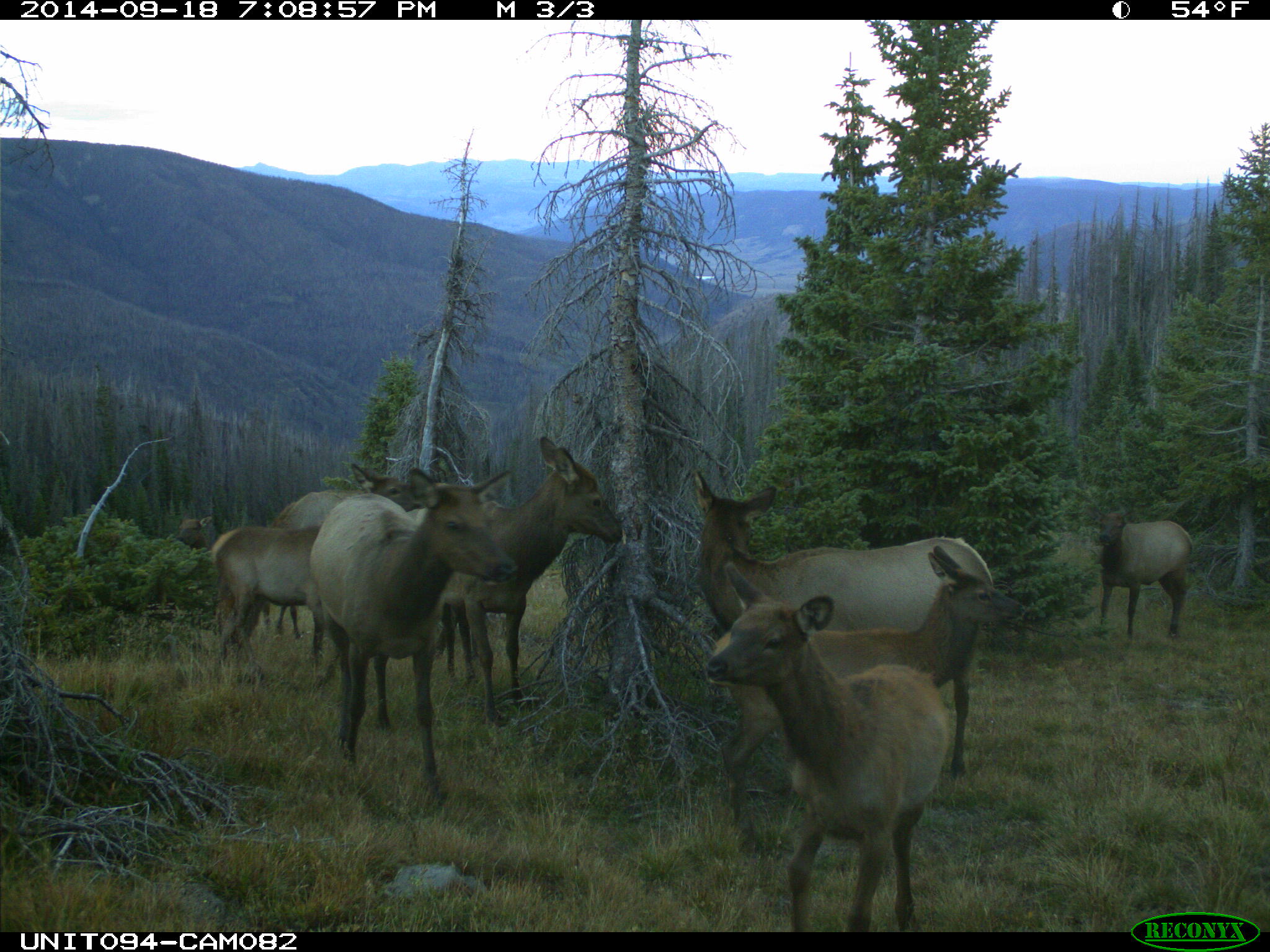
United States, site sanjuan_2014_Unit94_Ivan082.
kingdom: Animalia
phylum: Chordata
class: Mammalia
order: Artiodactyla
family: Cervidae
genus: Cervus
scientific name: Cervus elaphus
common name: red deer